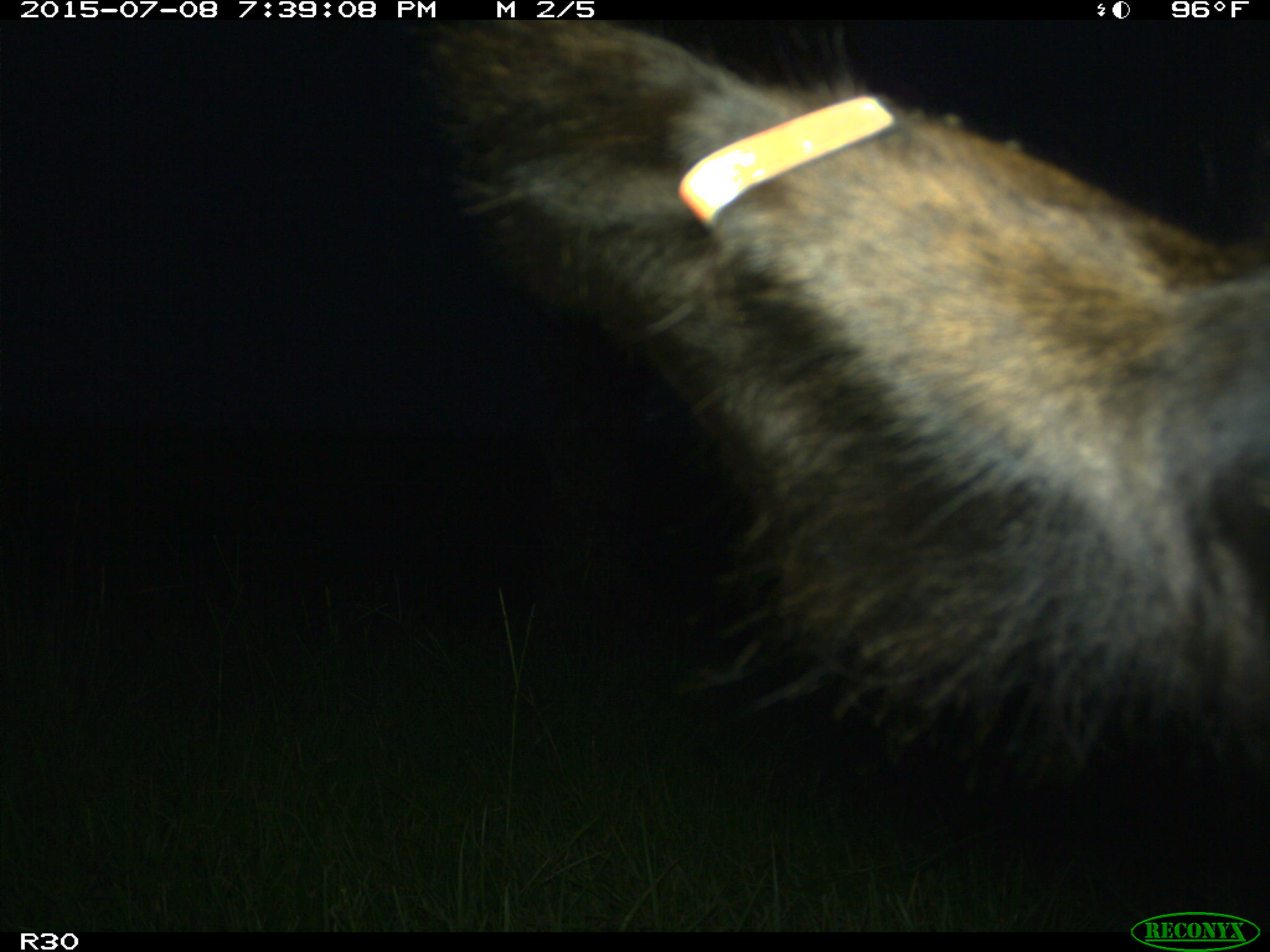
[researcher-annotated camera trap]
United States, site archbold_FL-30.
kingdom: Animalia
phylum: Chordata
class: Mammalia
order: Artiodactyla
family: Bovidae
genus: Bos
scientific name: Bos taurus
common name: domestic cow